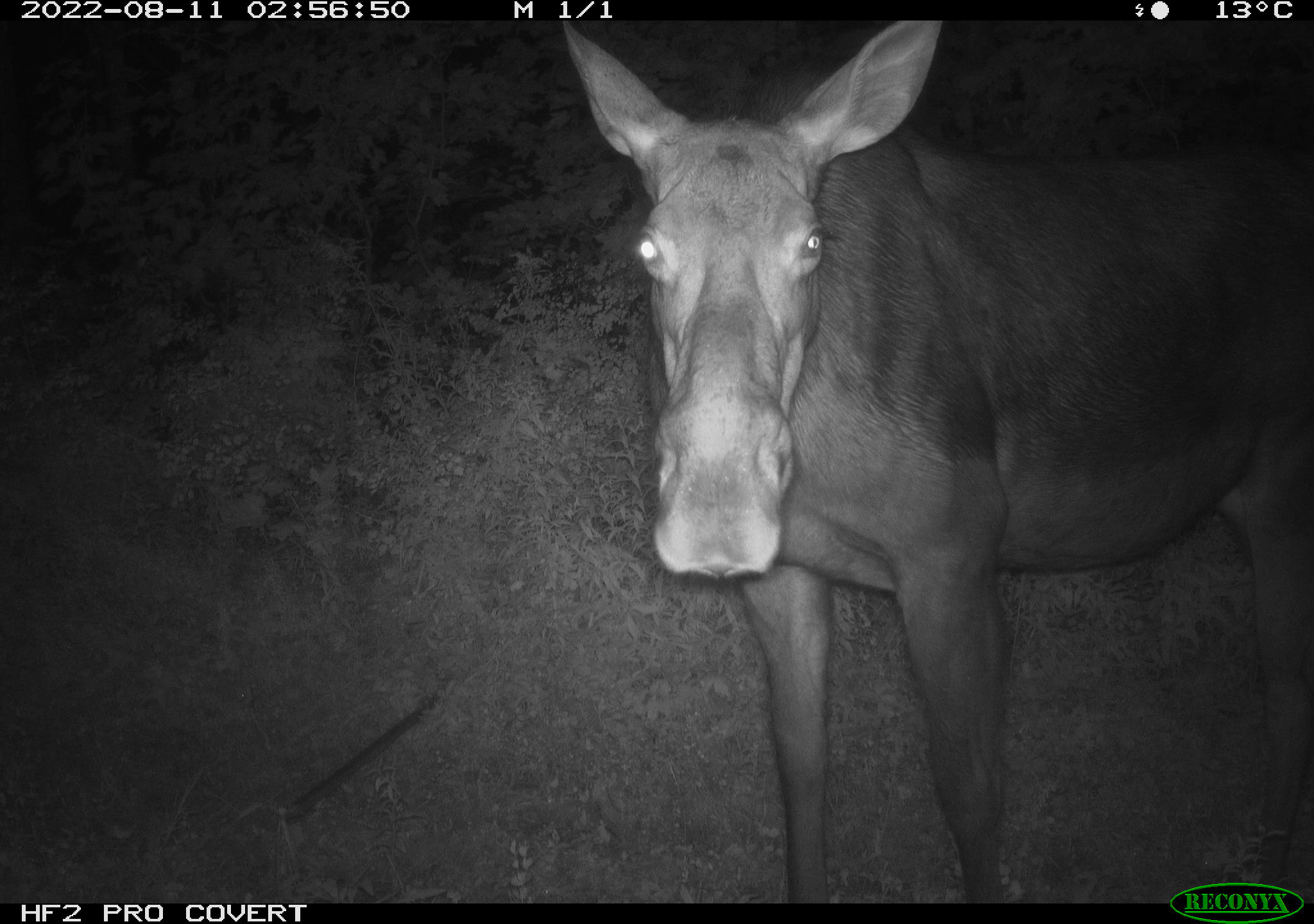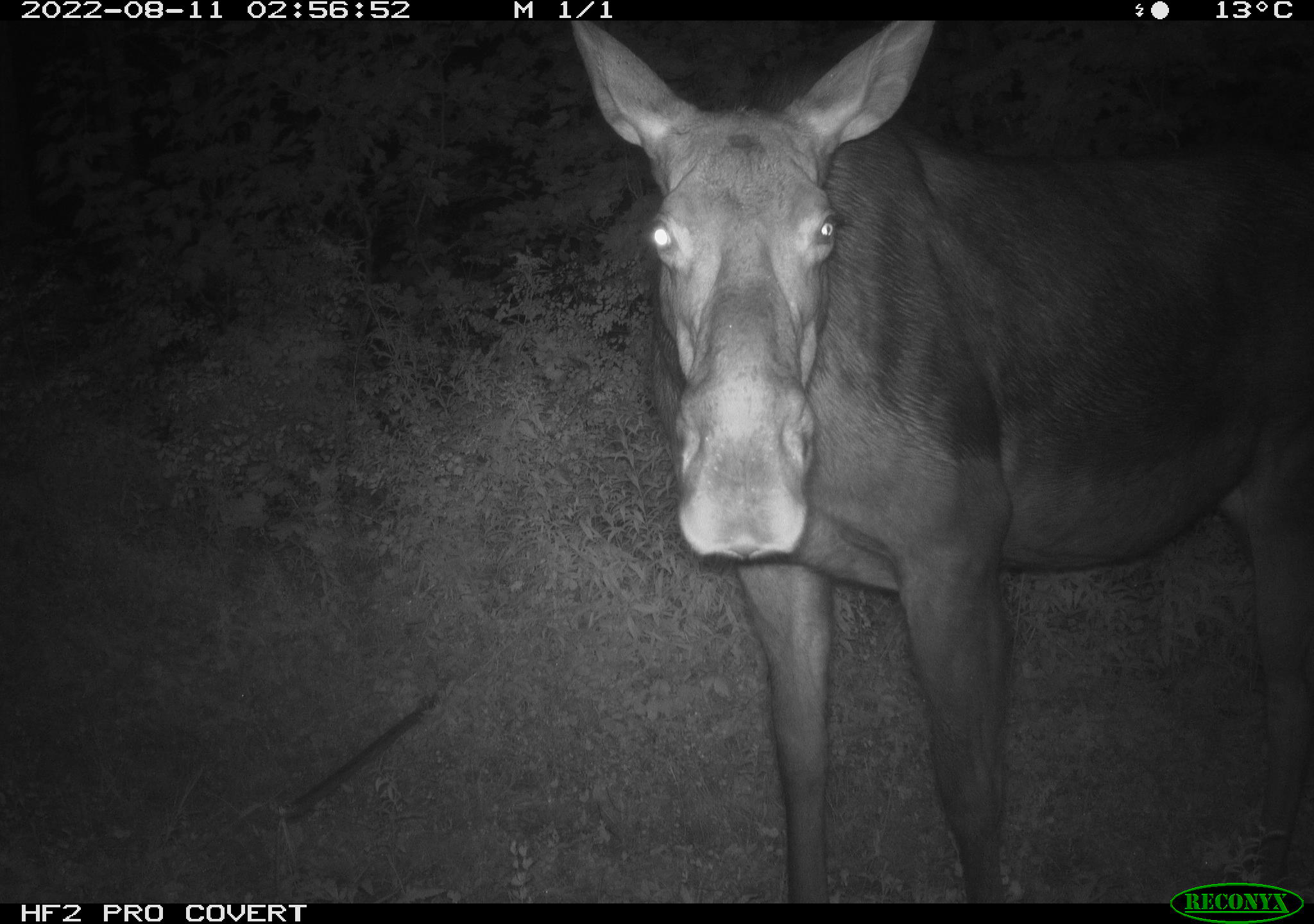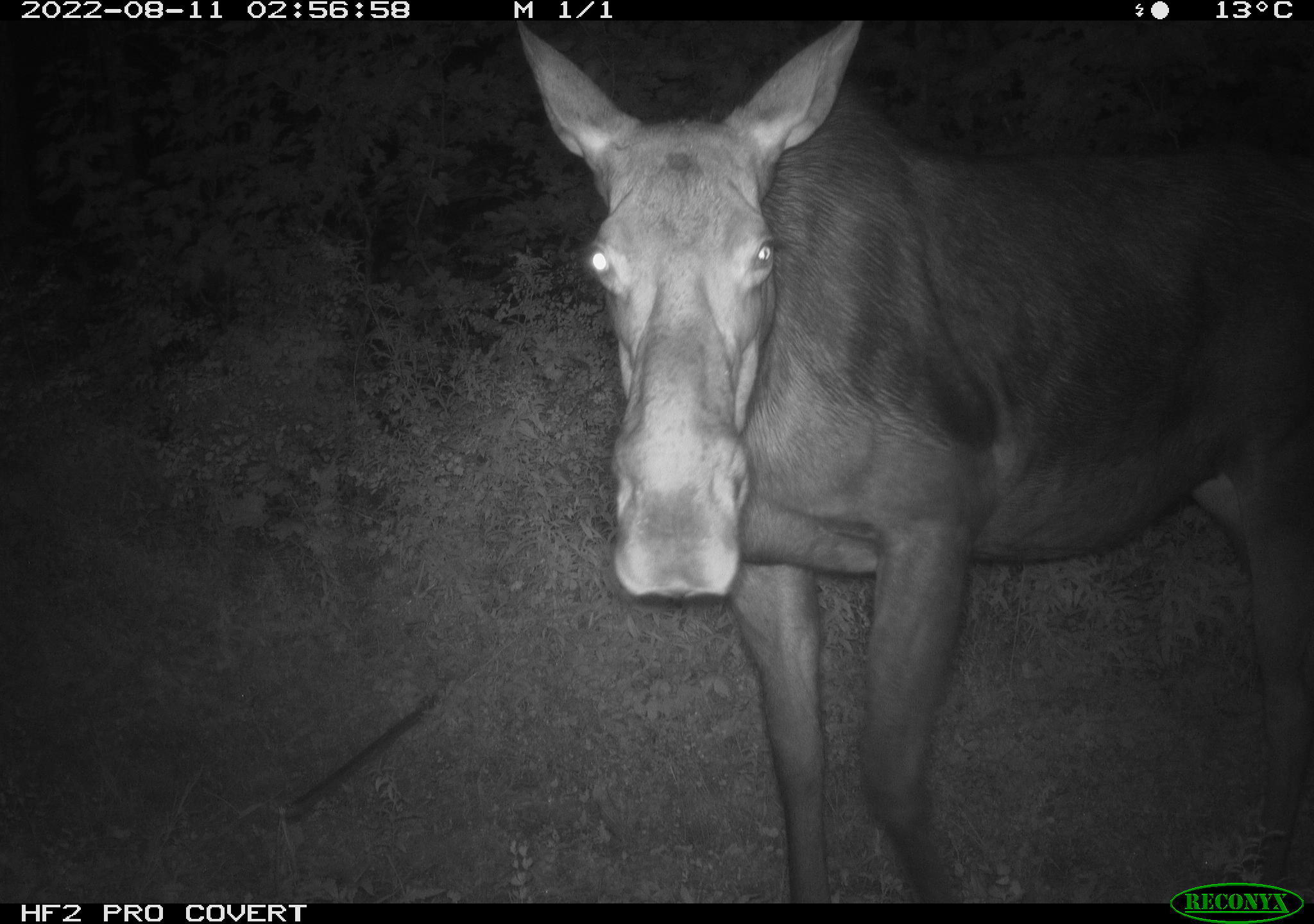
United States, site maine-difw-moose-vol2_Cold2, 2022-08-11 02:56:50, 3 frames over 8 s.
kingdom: Animalia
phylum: Chordata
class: Mammalia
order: Artiodactyla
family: Cervidae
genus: Alces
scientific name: Alces alces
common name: moose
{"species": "moose (Alces alces)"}